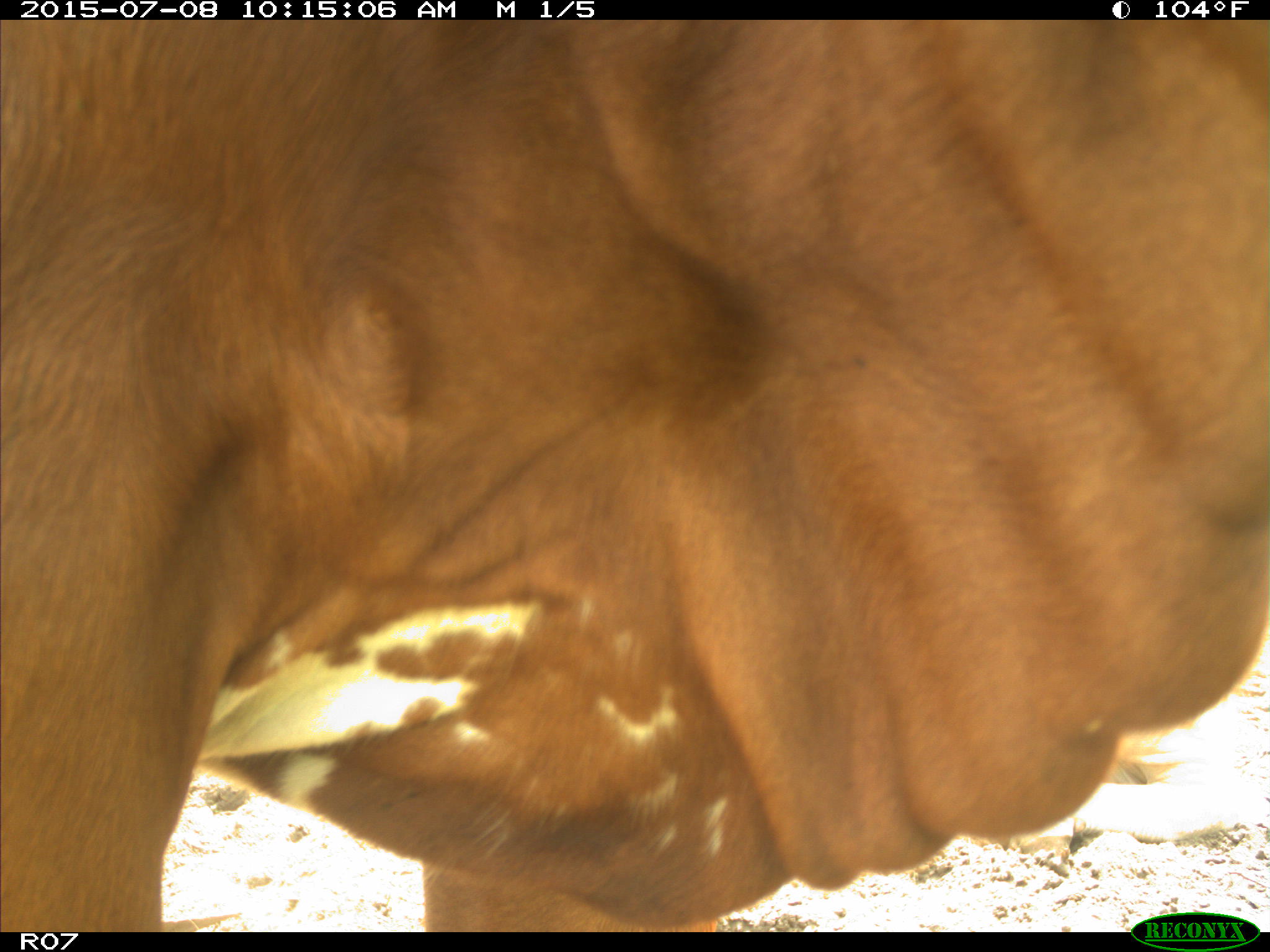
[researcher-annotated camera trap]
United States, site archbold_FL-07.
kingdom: Animalia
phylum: Chordata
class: Mammalia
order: Artiodactyla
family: Bovidae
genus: Bos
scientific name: Bos taurus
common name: domestic cow